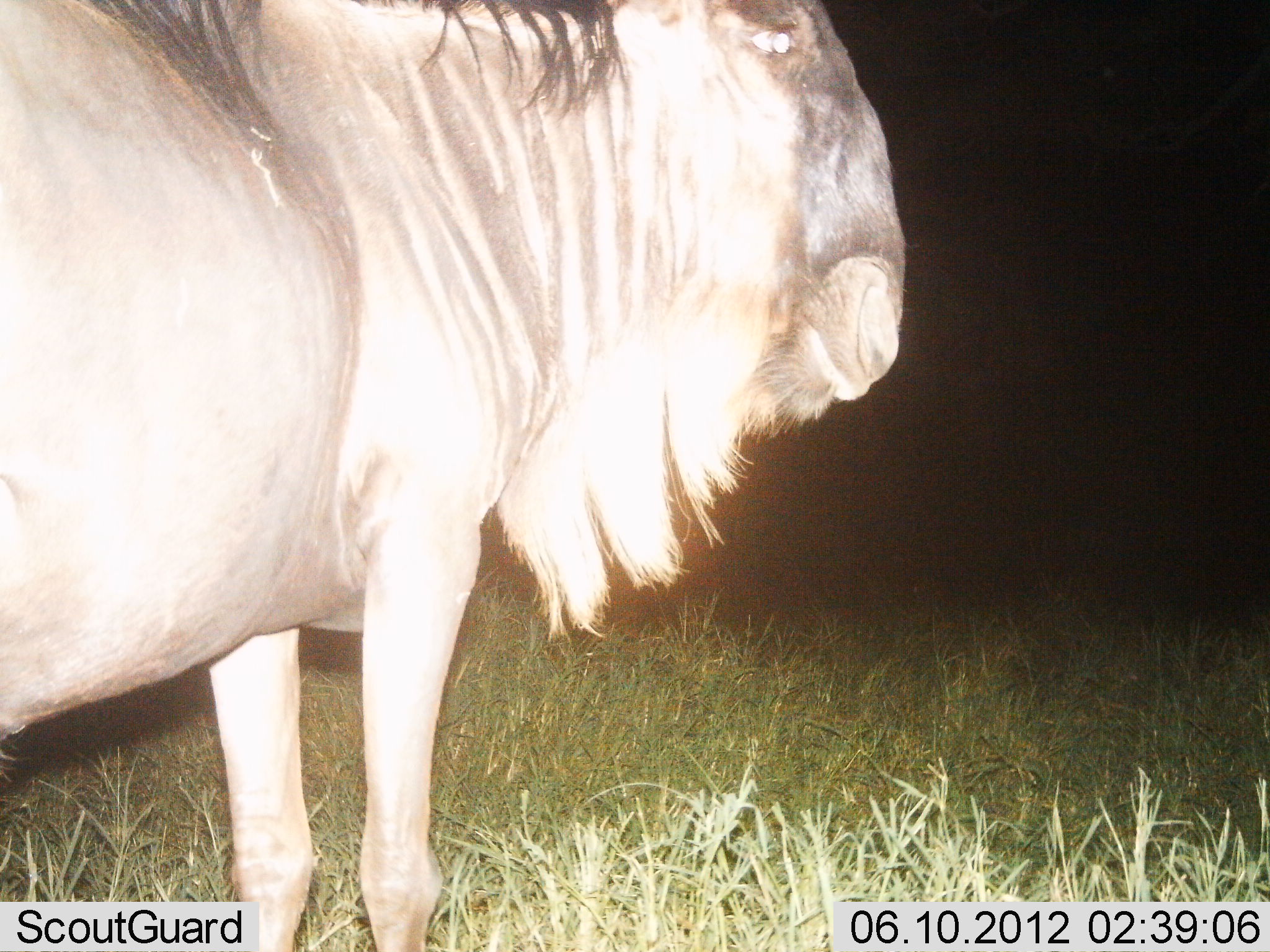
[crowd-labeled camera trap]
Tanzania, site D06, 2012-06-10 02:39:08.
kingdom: Animalia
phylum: Chordata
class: Mammalia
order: Artiodactyla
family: Bovidae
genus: Connochaetes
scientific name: Connochaetes taurinus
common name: blue wildebeest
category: wildebeest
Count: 1.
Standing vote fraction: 100%.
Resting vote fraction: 0%.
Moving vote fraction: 0%.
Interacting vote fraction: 0%.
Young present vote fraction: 0%.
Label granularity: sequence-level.